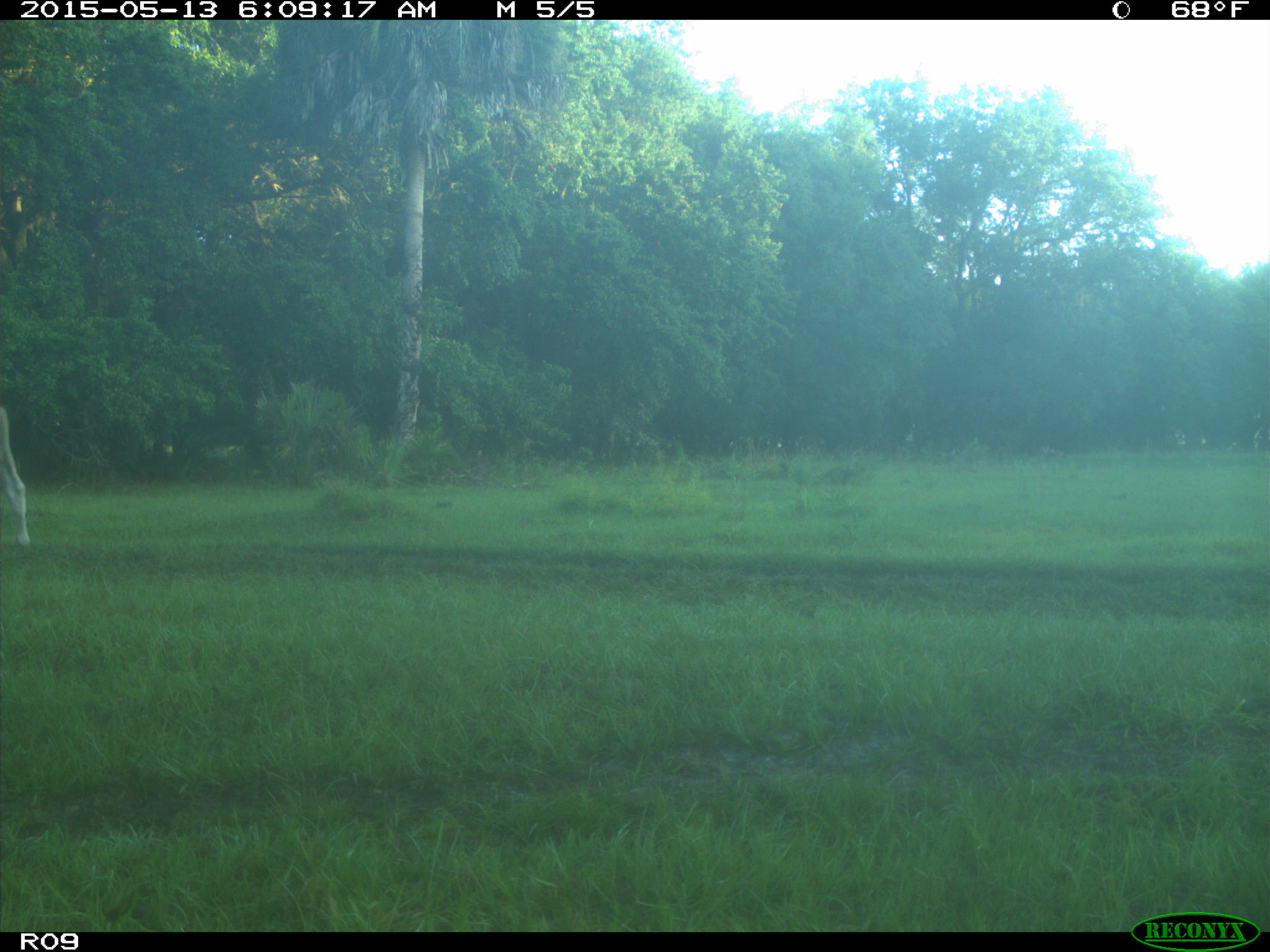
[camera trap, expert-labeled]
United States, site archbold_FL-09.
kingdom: Animalia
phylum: Chordata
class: Mammalia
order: Artiodactyla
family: Bovidae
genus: Bos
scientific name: Bos taurus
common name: domestic cow